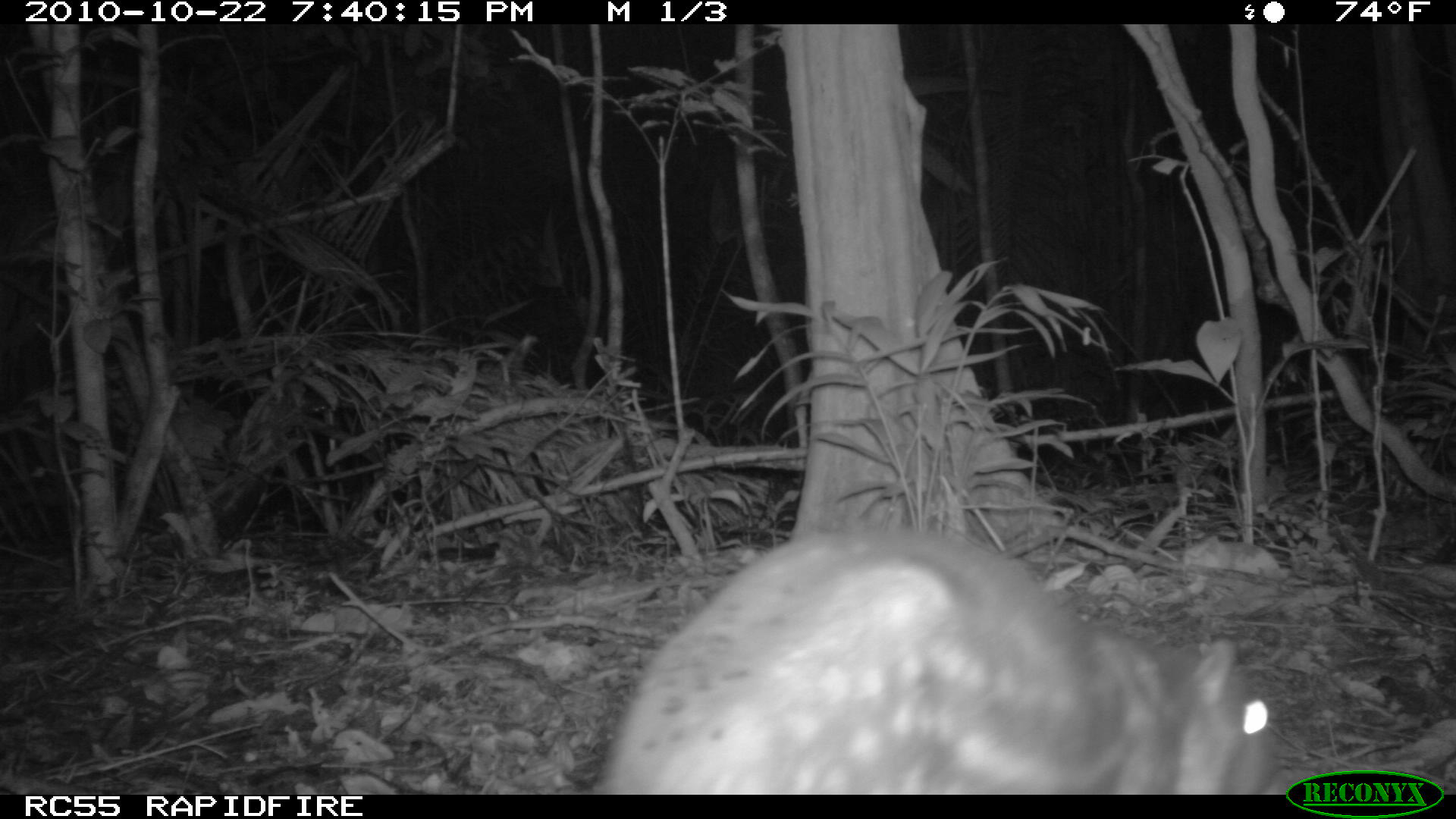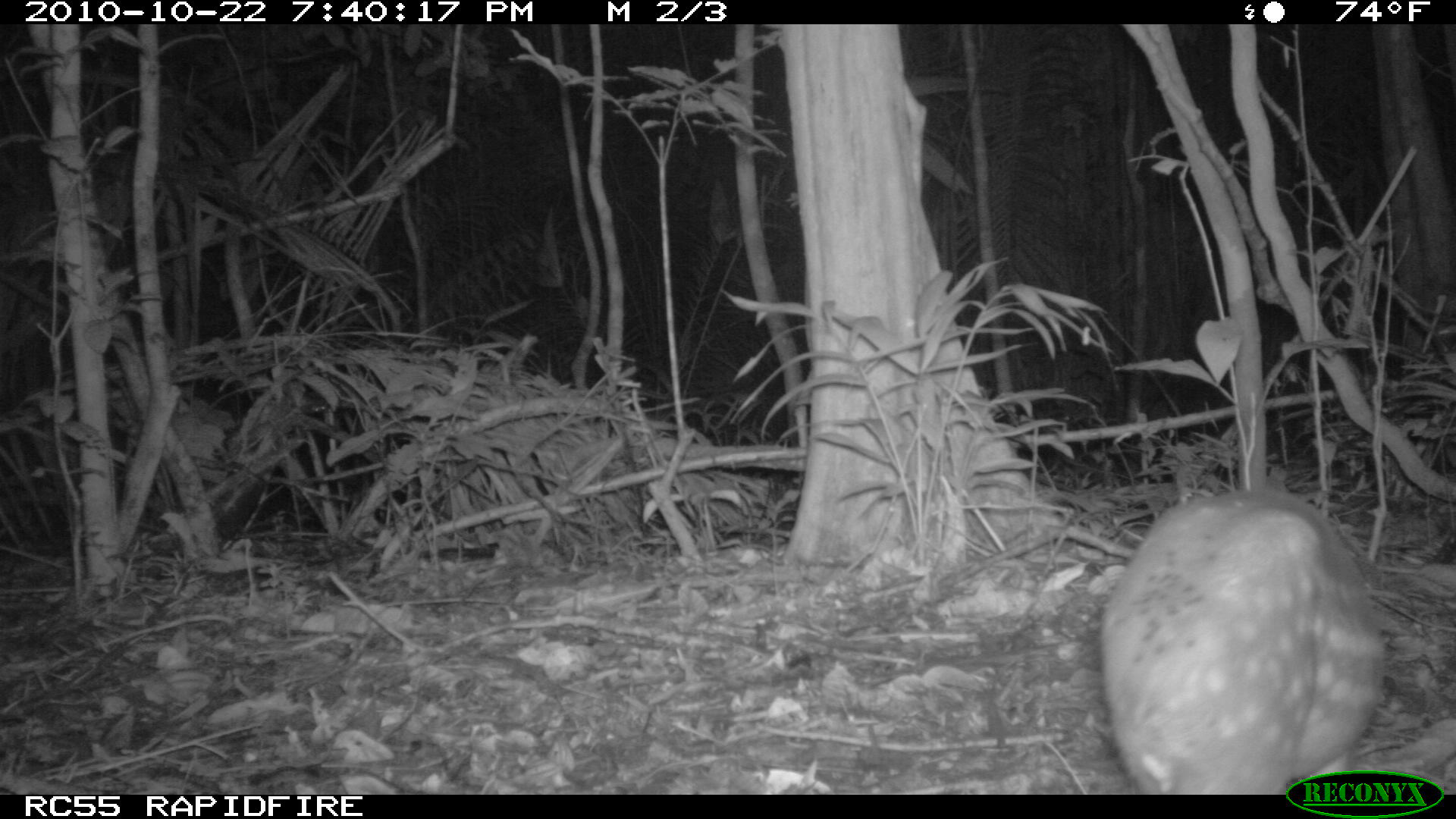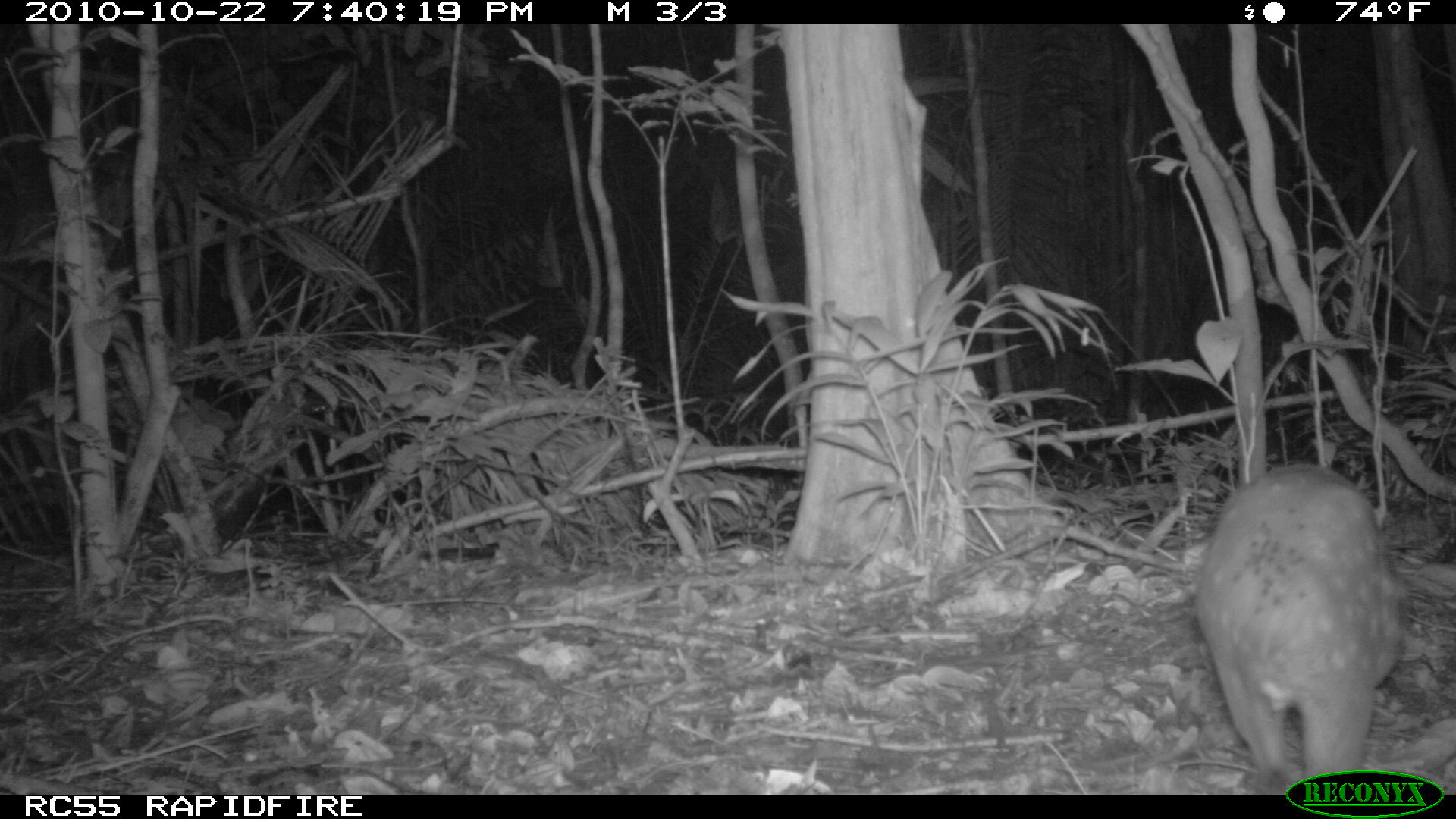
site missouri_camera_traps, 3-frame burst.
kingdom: Animalia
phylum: Chordata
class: Mammalia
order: Rodentia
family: Cuniculidae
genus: Cuniculus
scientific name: Cuniculus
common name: paca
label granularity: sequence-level